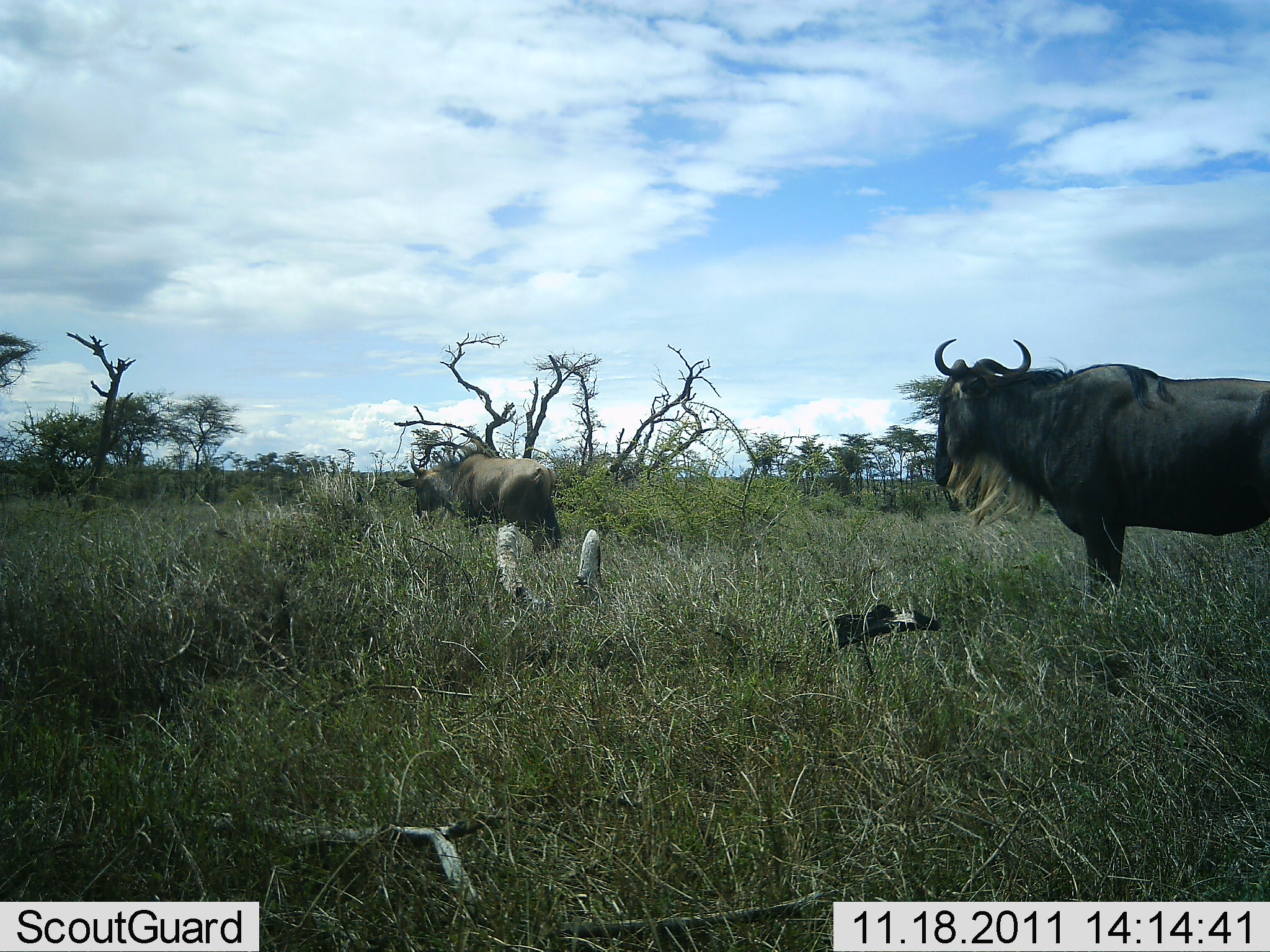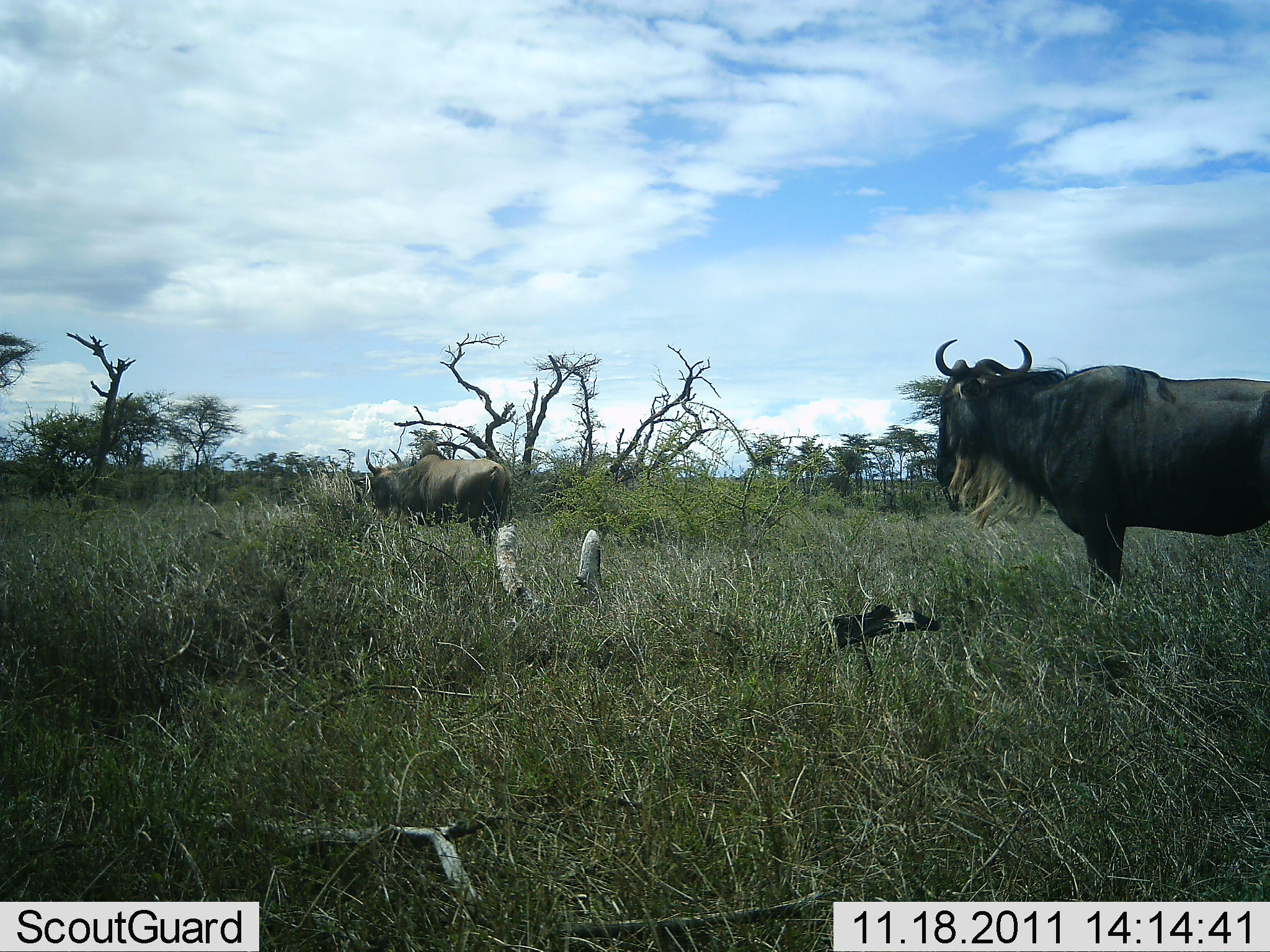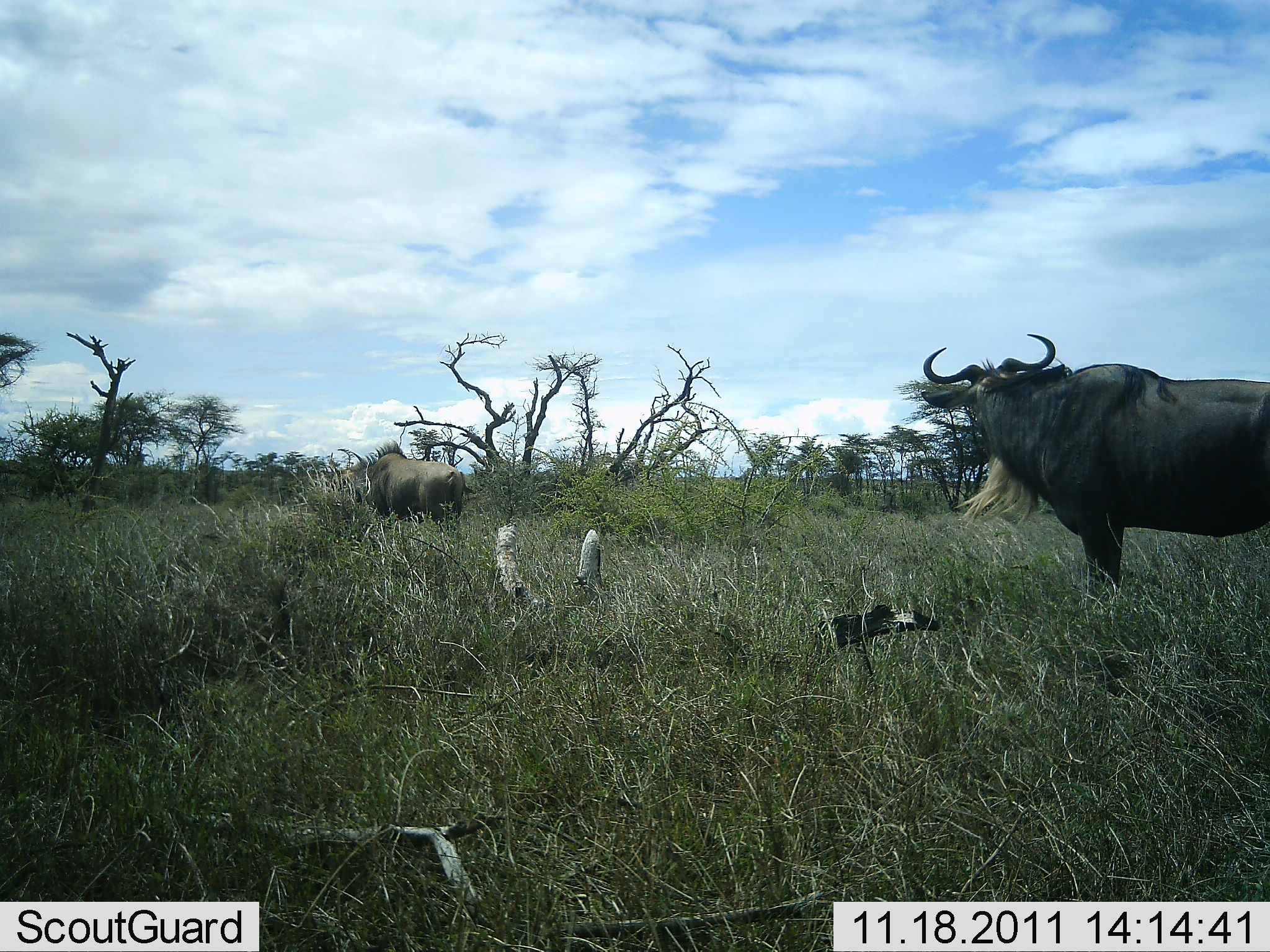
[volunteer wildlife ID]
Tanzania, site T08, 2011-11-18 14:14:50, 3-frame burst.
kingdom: Animalia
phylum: Chordata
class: Mammalia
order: Artiodactyla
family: Bovidae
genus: Connochaetes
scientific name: Connochaetes taurinus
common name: blue wildebeest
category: wildebeest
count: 2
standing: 82%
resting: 0%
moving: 55%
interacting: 0%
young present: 0%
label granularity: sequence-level